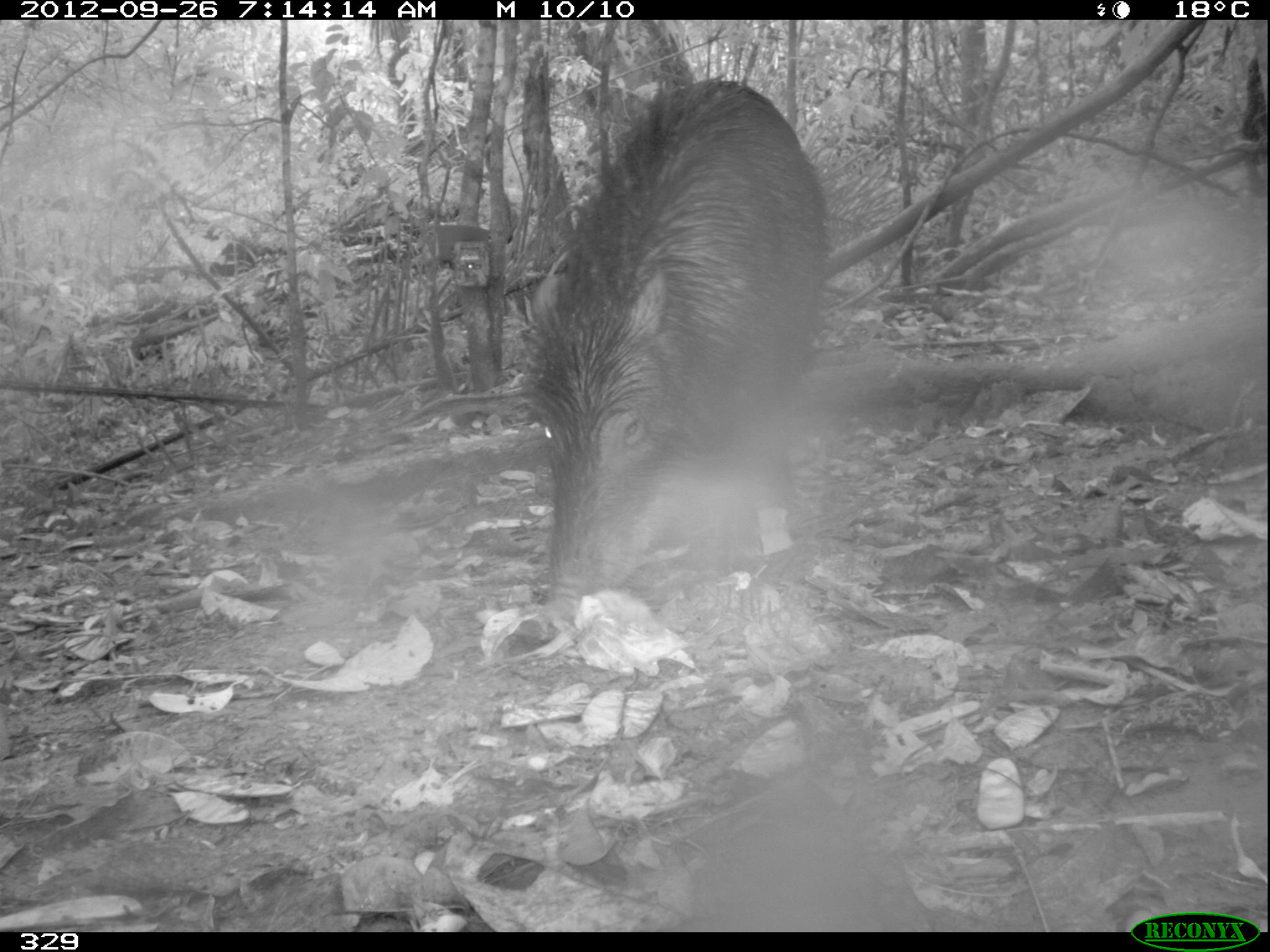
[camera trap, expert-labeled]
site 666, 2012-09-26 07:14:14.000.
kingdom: Animalia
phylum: Chordata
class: Mammalia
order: Artiodactyla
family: Tayassuidae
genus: Tayassu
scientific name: Tayassu pecari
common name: white-lipped peccary